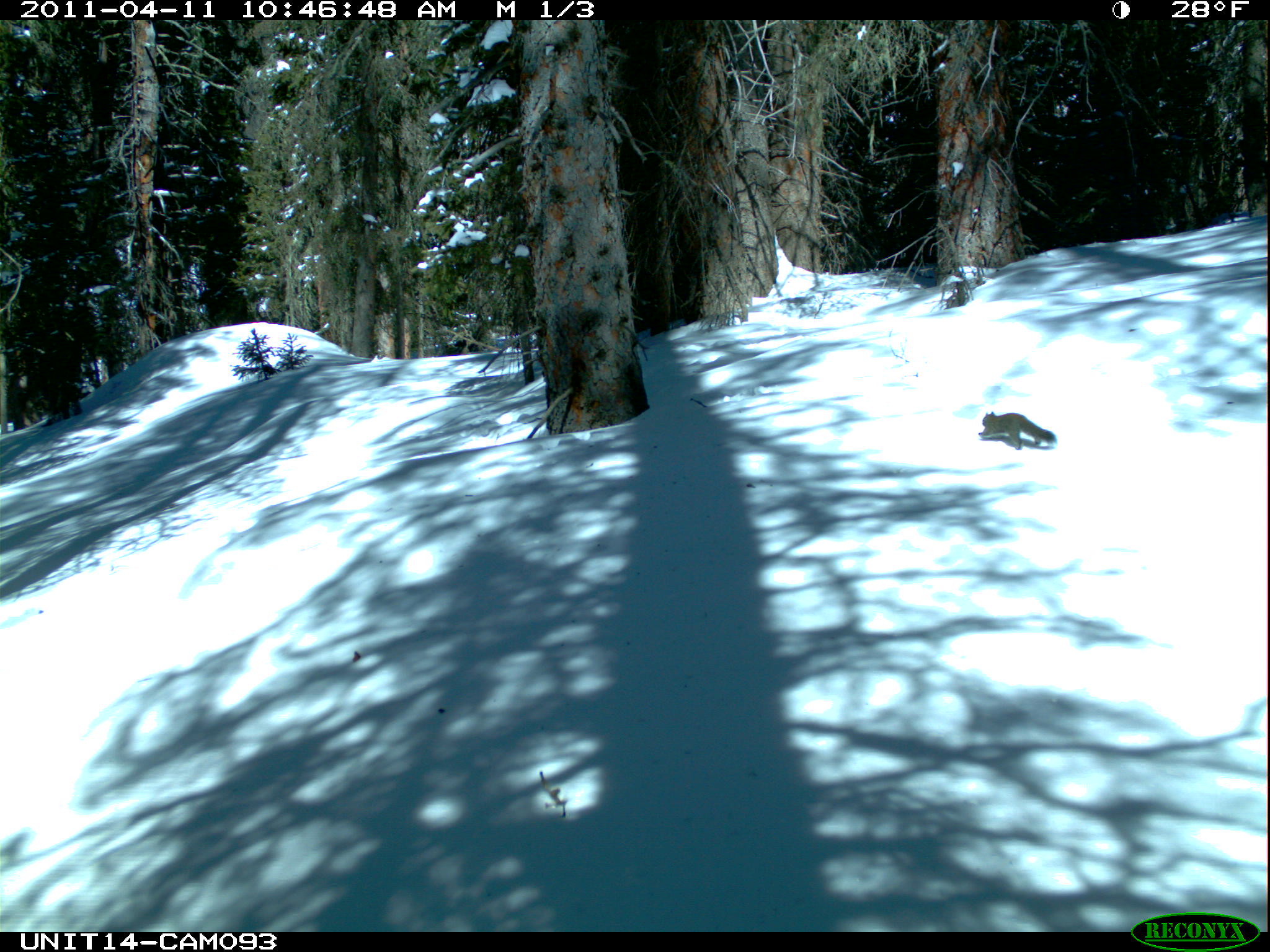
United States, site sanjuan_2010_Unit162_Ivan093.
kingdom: Animalia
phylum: Chordata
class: Mammalia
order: Rodentia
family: Sciuridae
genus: Tamiasciurus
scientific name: Tamiasciurus hudsonicus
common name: american red squirrel